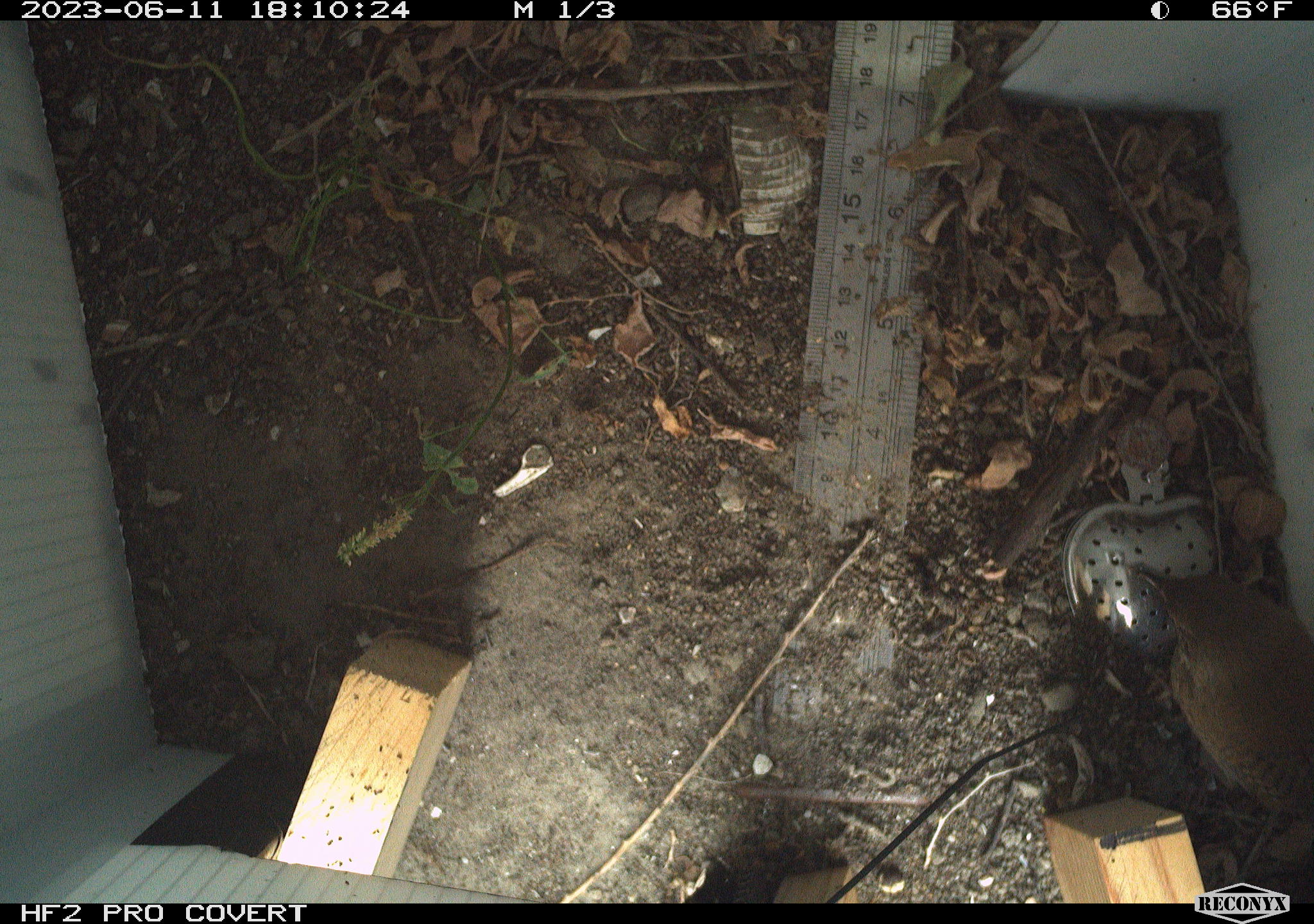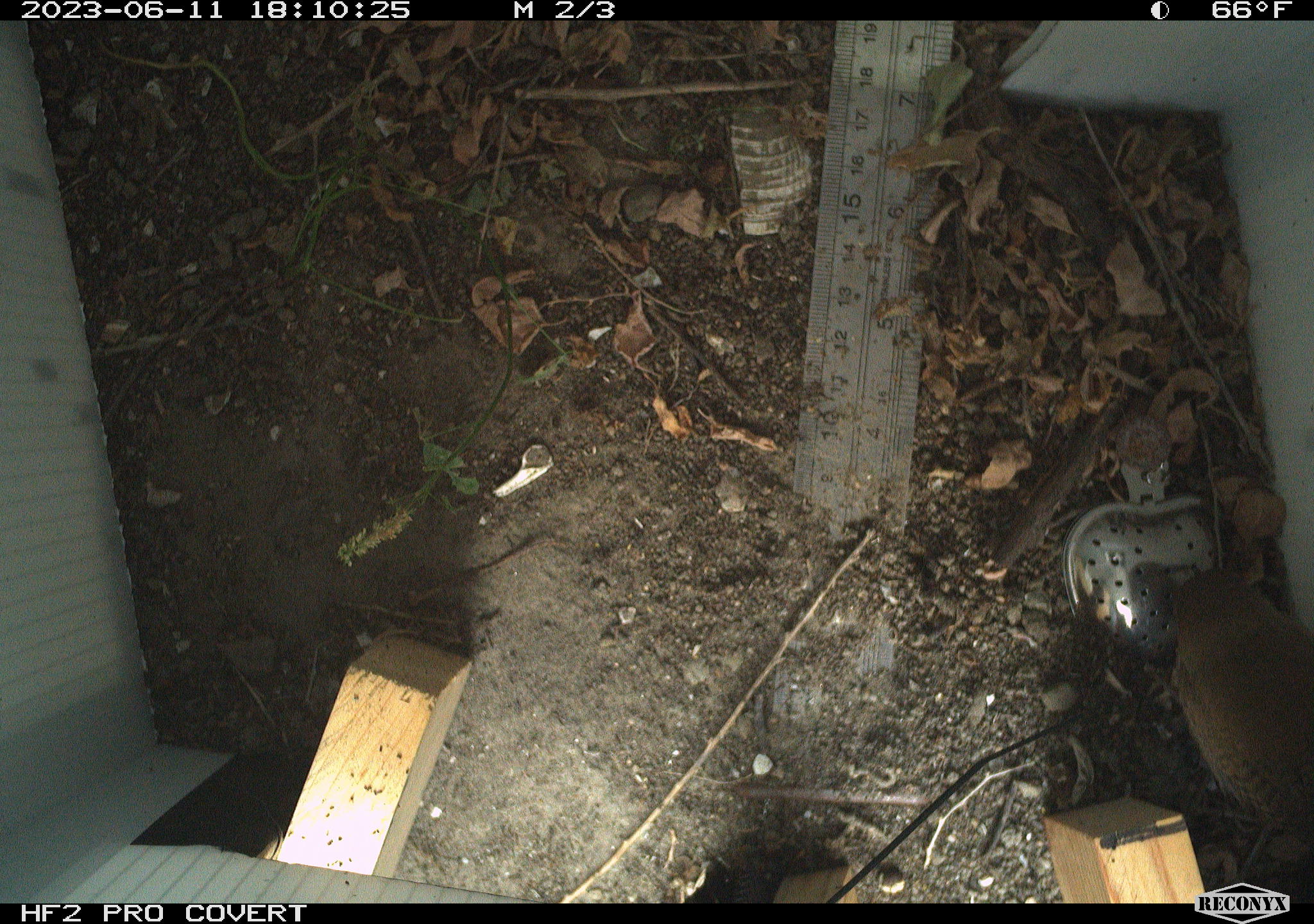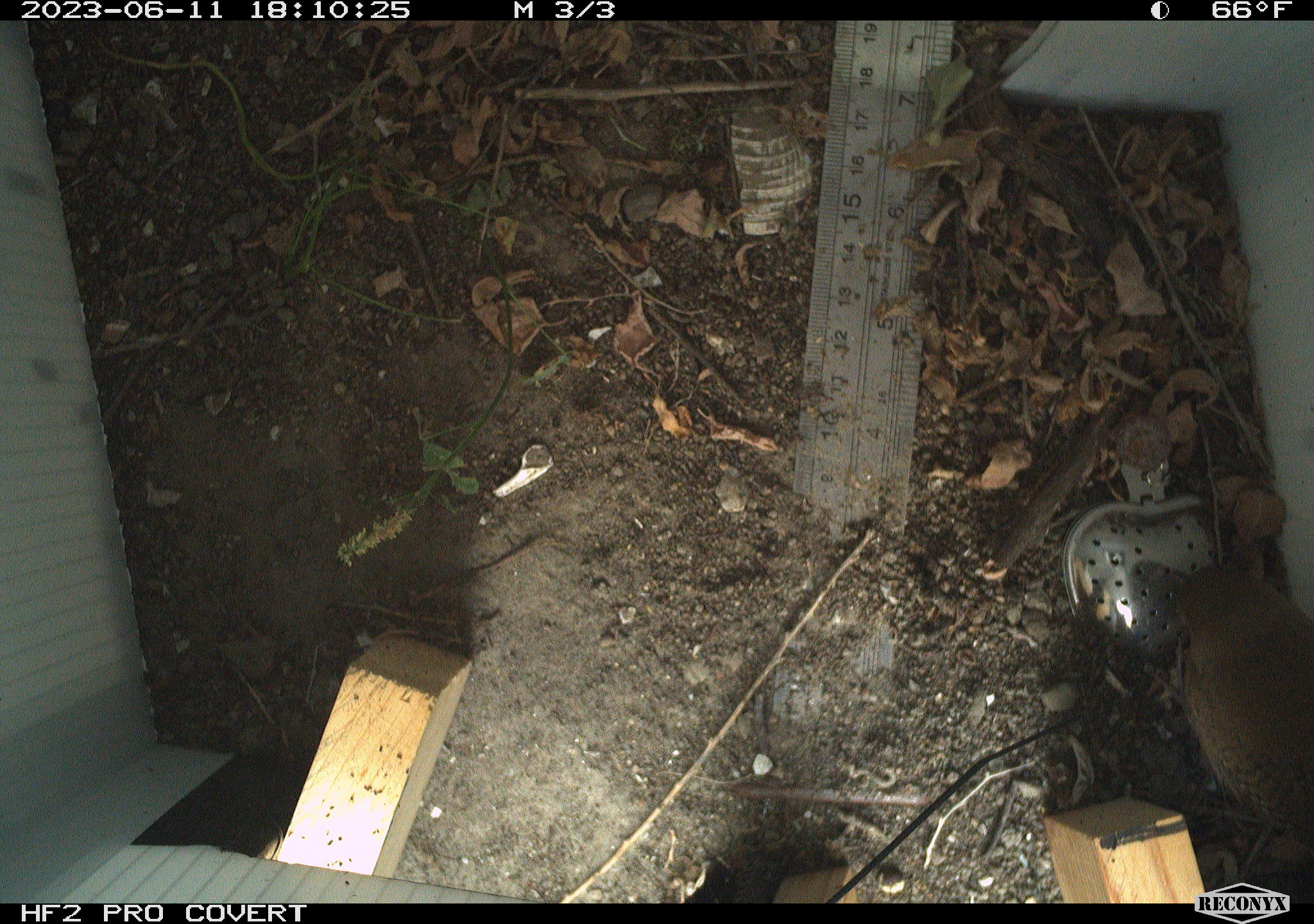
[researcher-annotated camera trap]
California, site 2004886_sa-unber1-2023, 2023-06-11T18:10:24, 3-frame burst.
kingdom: Animalia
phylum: Chordata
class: Aves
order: Passeriformes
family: Troglodytidae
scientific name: Troglodytidae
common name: wren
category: troglodytidae family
Troglodytidae family (wren) (Troglodytidae).